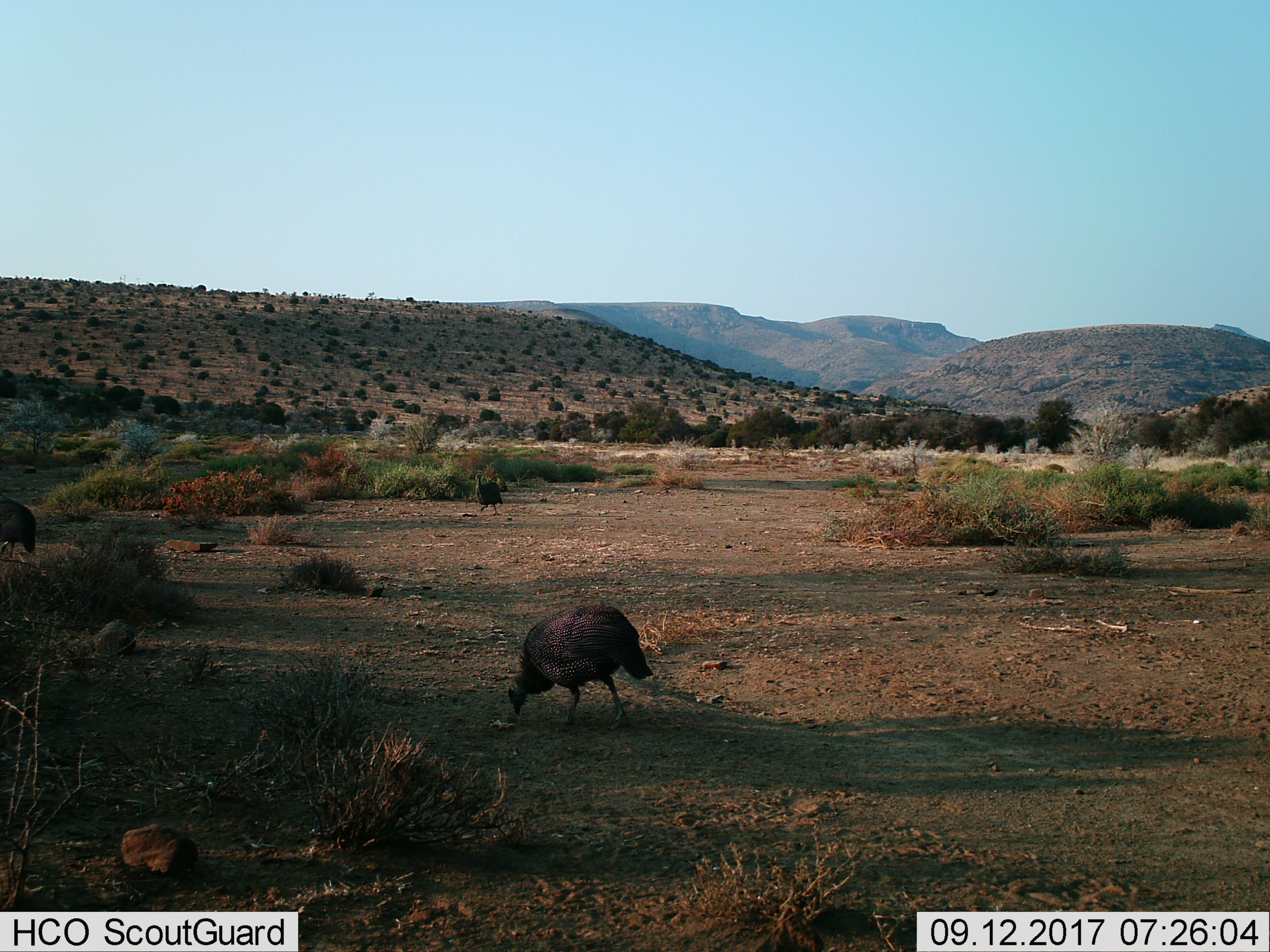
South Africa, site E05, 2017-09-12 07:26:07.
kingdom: Animalia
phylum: Chordata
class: Aves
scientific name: Aves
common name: bird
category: birdother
Birdother (bird) (Aves), count 3. Behavior (volunteer vote fractions): standing 33%, resting 0%, moving 33%, interacting 0%. Young present (vote fraction): 0%. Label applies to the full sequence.